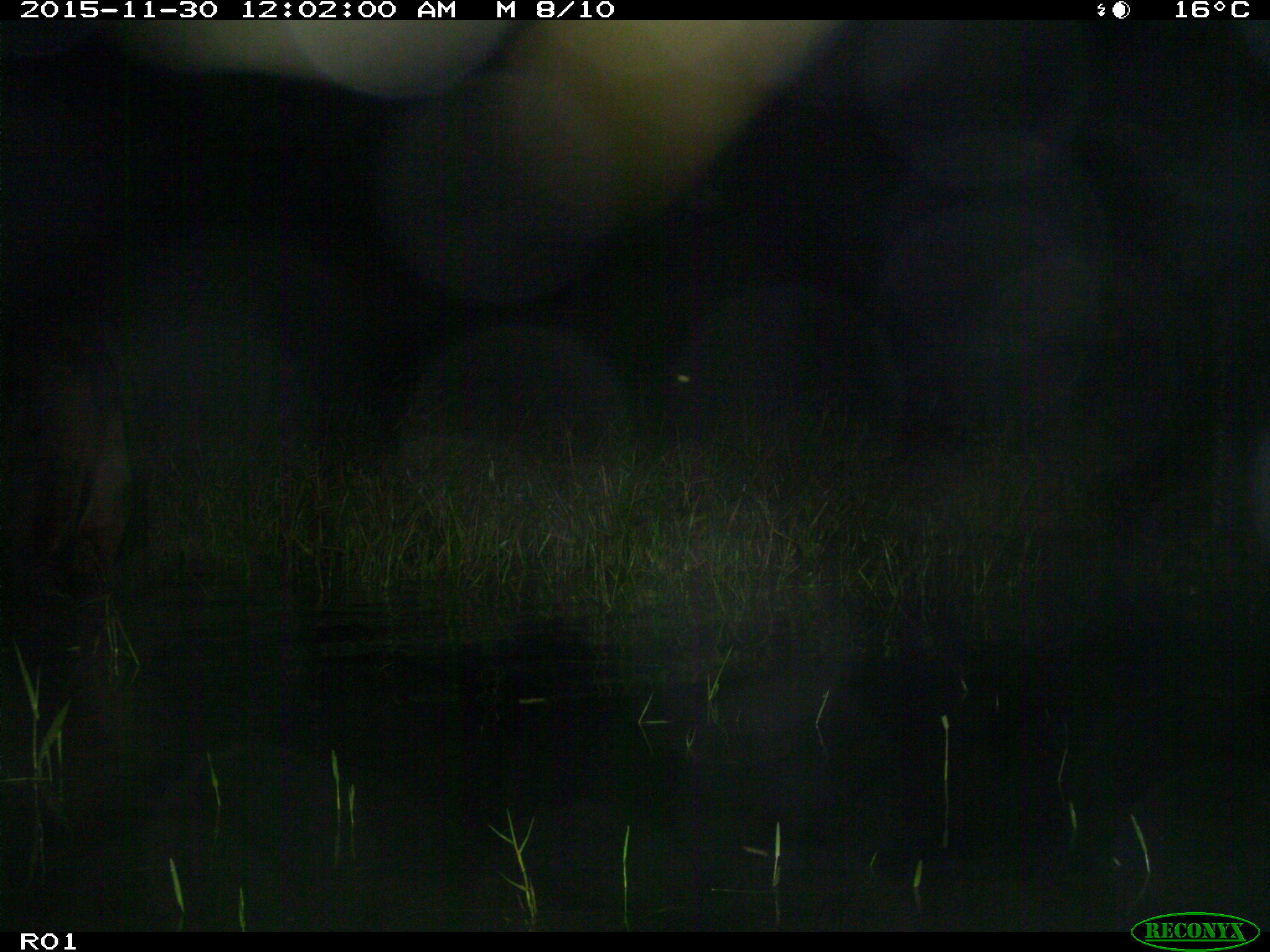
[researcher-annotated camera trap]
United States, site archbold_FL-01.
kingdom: Animalia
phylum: Chordata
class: Mammalia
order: Artiodactyla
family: Bovidae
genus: Bos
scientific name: Bos taurus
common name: domestic cow